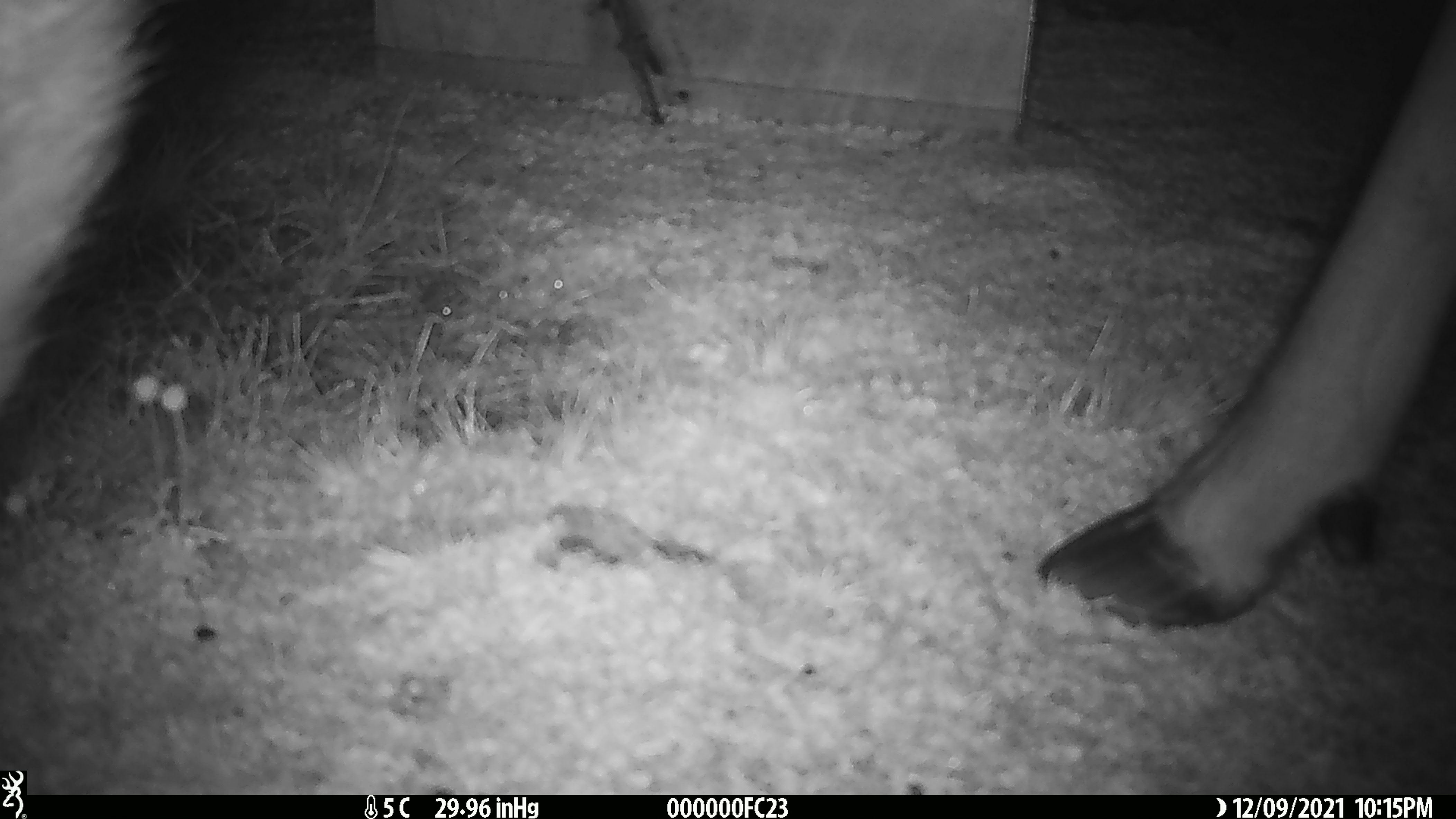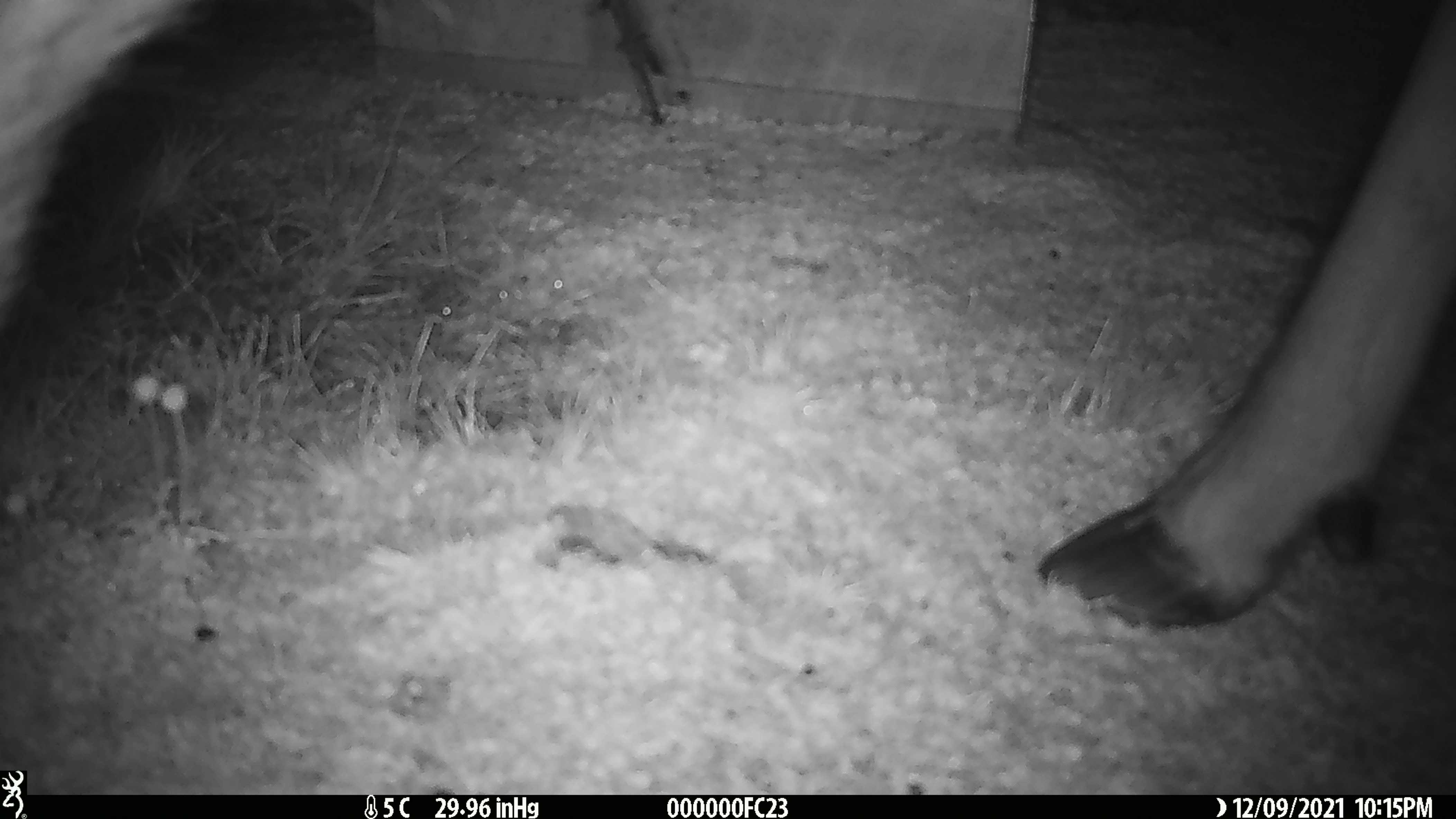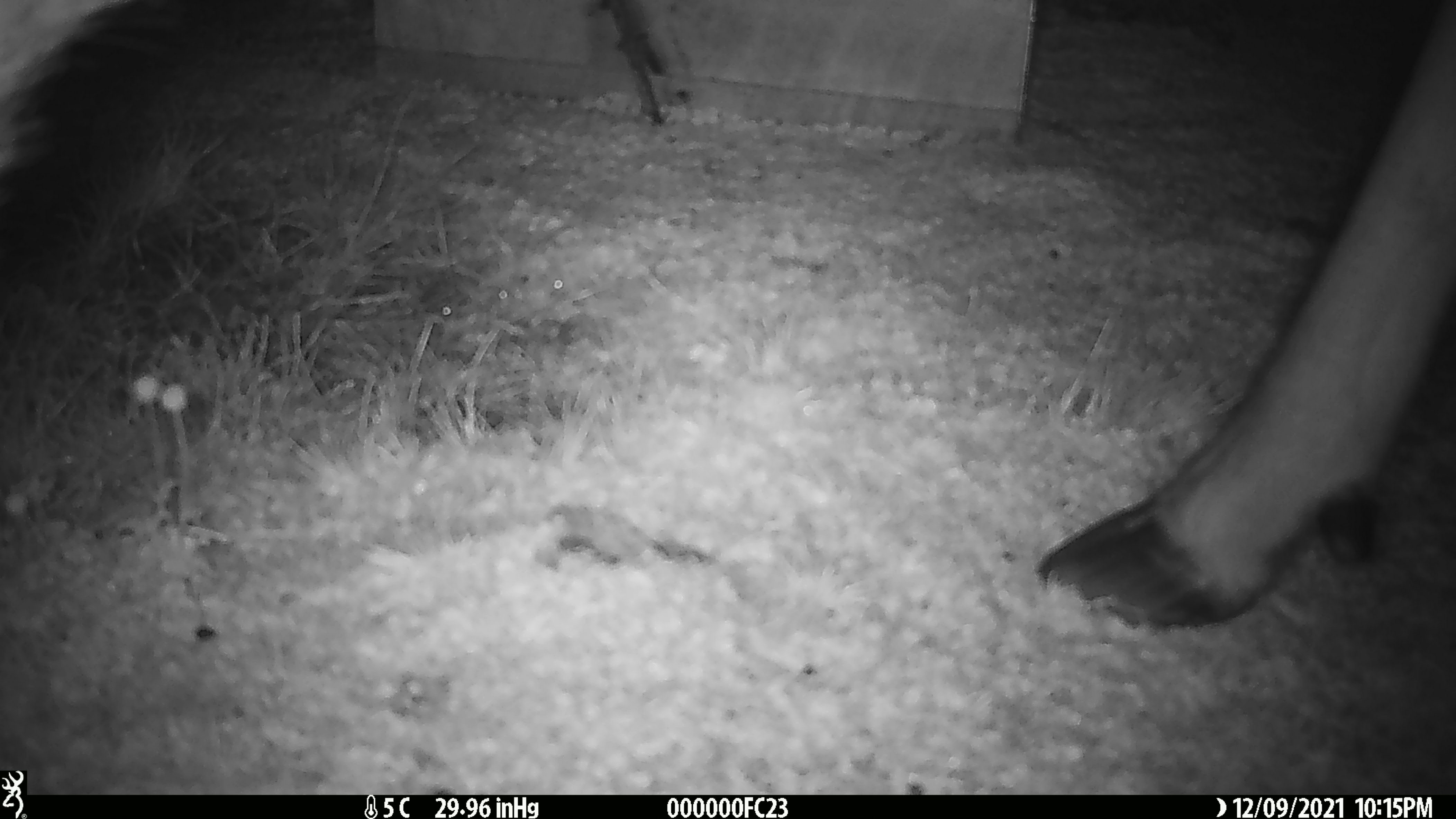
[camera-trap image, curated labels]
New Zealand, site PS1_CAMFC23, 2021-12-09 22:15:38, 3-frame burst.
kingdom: Animalia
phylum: Chordata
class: Mammalia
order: Artiodactyla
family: Cervidae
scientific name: Cervidae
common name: deer